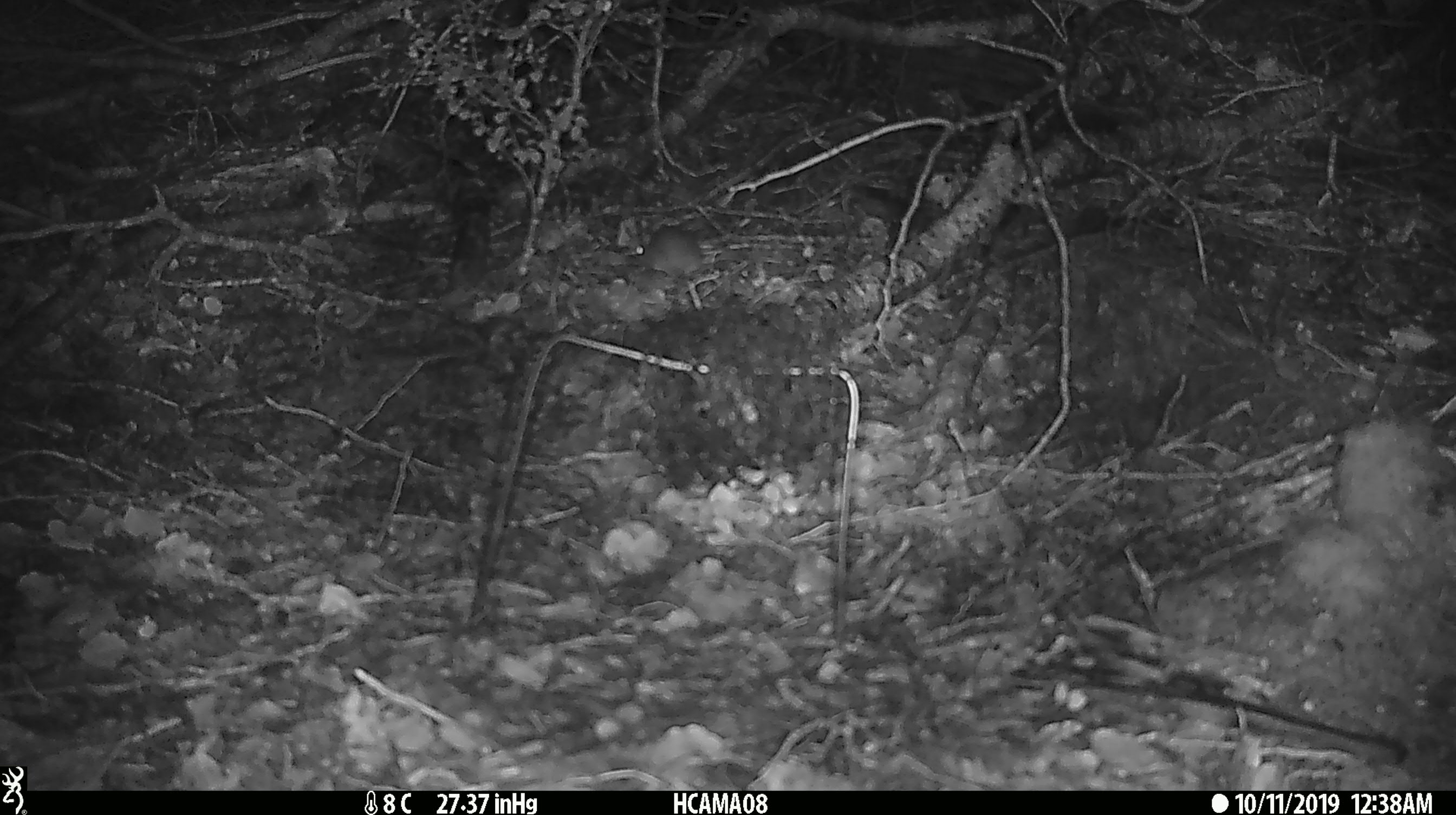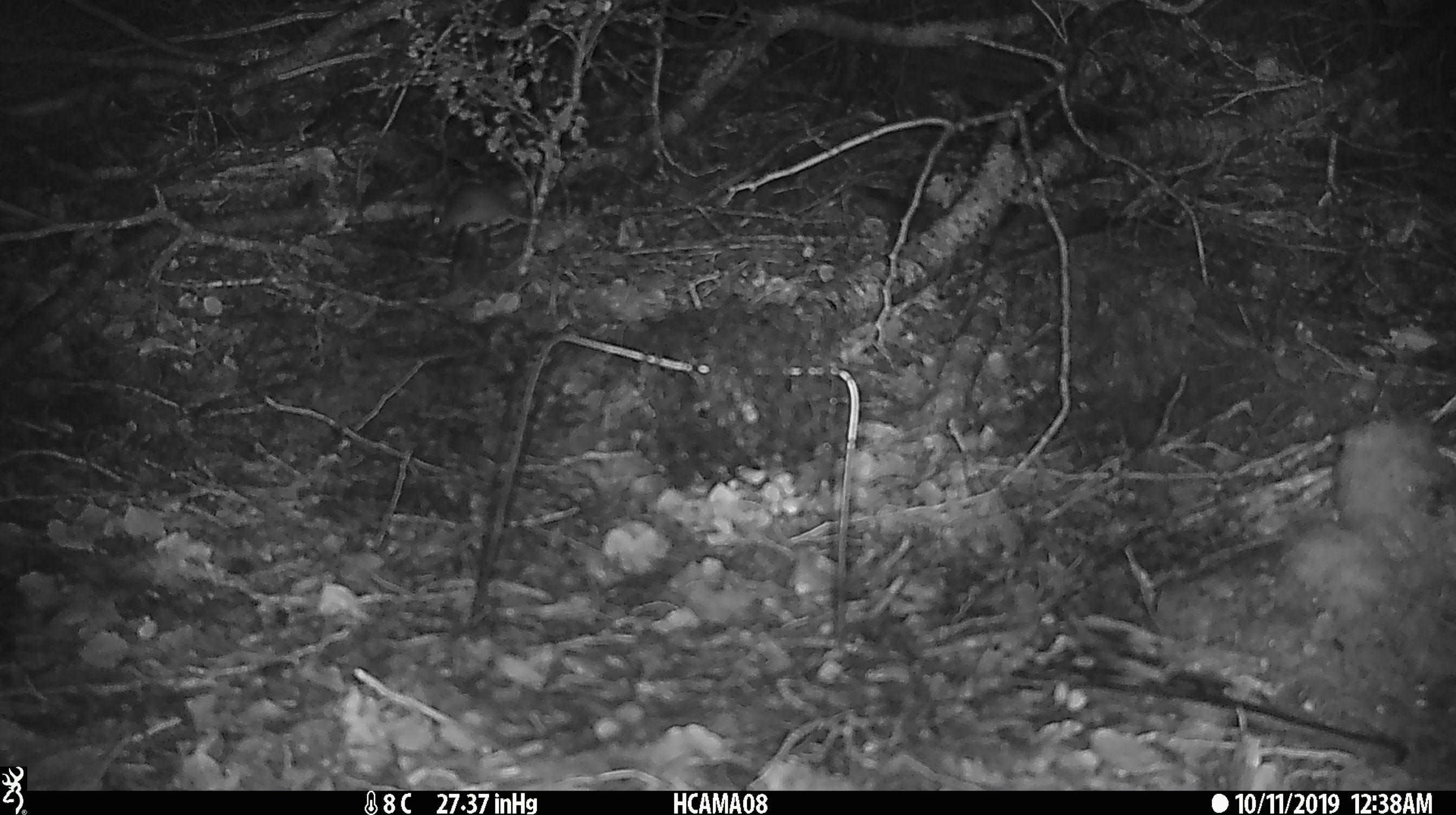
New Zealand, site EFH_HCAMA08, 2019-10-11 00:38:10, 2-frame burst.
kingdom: Animalia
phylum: Chordata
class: Mammalia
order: Rodentia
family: Muridae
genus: Mus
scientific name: Mus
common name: mouse